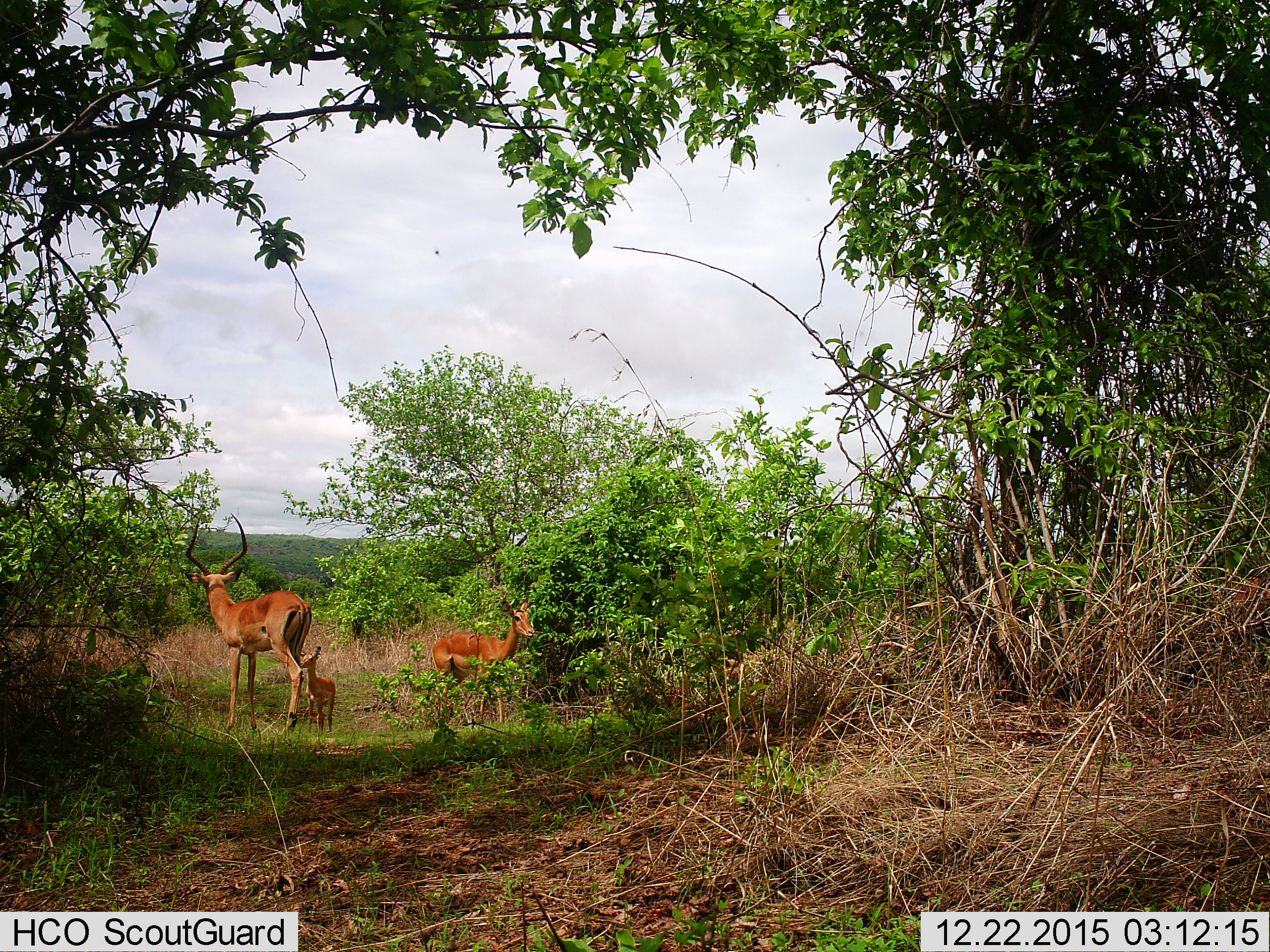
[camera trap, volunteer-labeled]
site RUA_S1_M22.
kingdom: Animalia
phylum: Chordata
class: Mammalia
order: Artiodactyla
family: Bovidae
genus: Aepyceros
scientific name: Aepyceros melampus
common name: impala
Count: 3.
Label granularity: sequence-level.